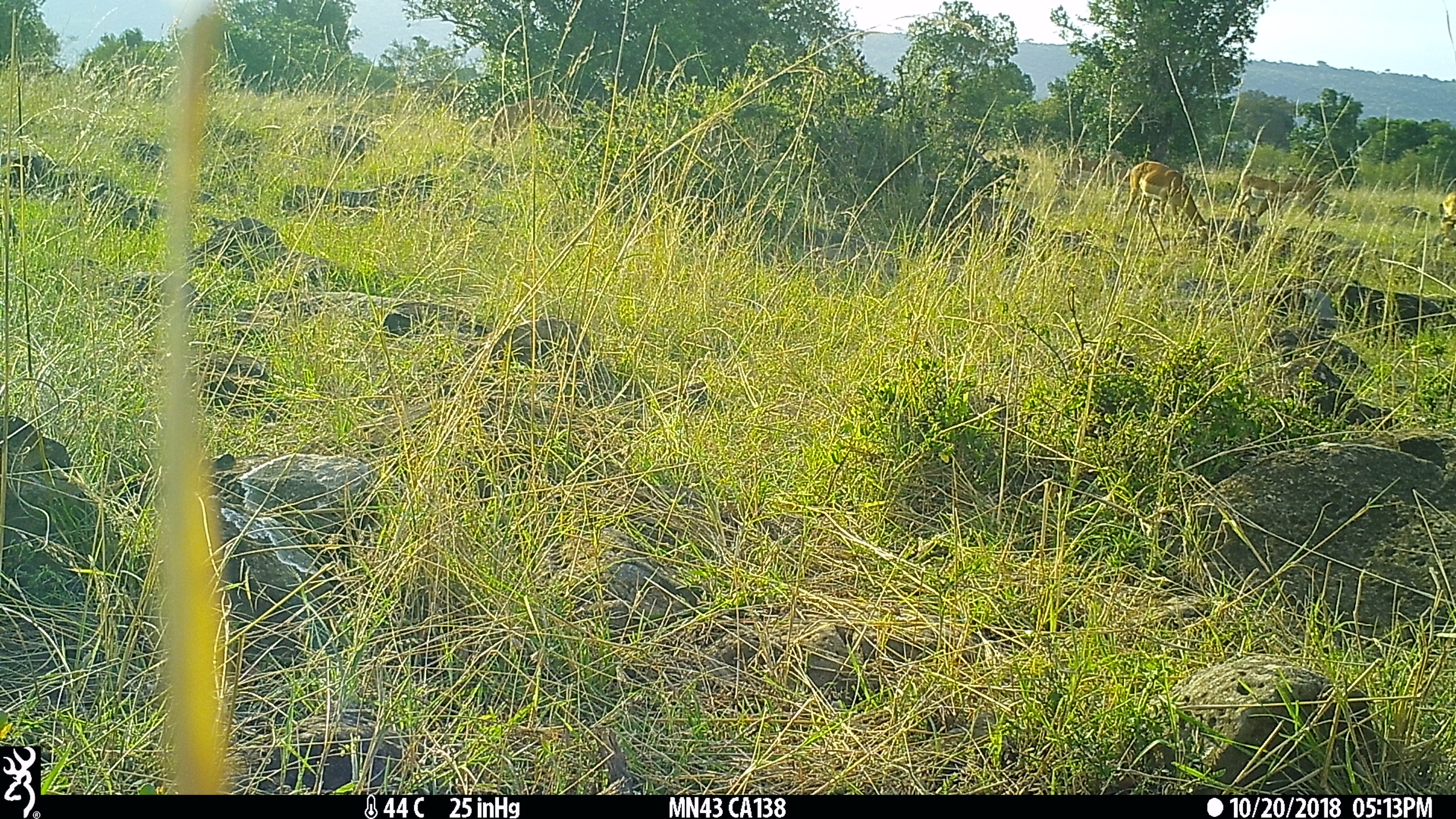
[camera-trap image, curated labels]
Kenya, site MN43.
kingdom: Animalia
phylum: Chordata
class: Mammalia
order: Artiodactyla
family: Bovidae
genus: Aepyceros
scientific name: Aepyceros melampus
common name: impala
Impala (Aepyceros melampus).